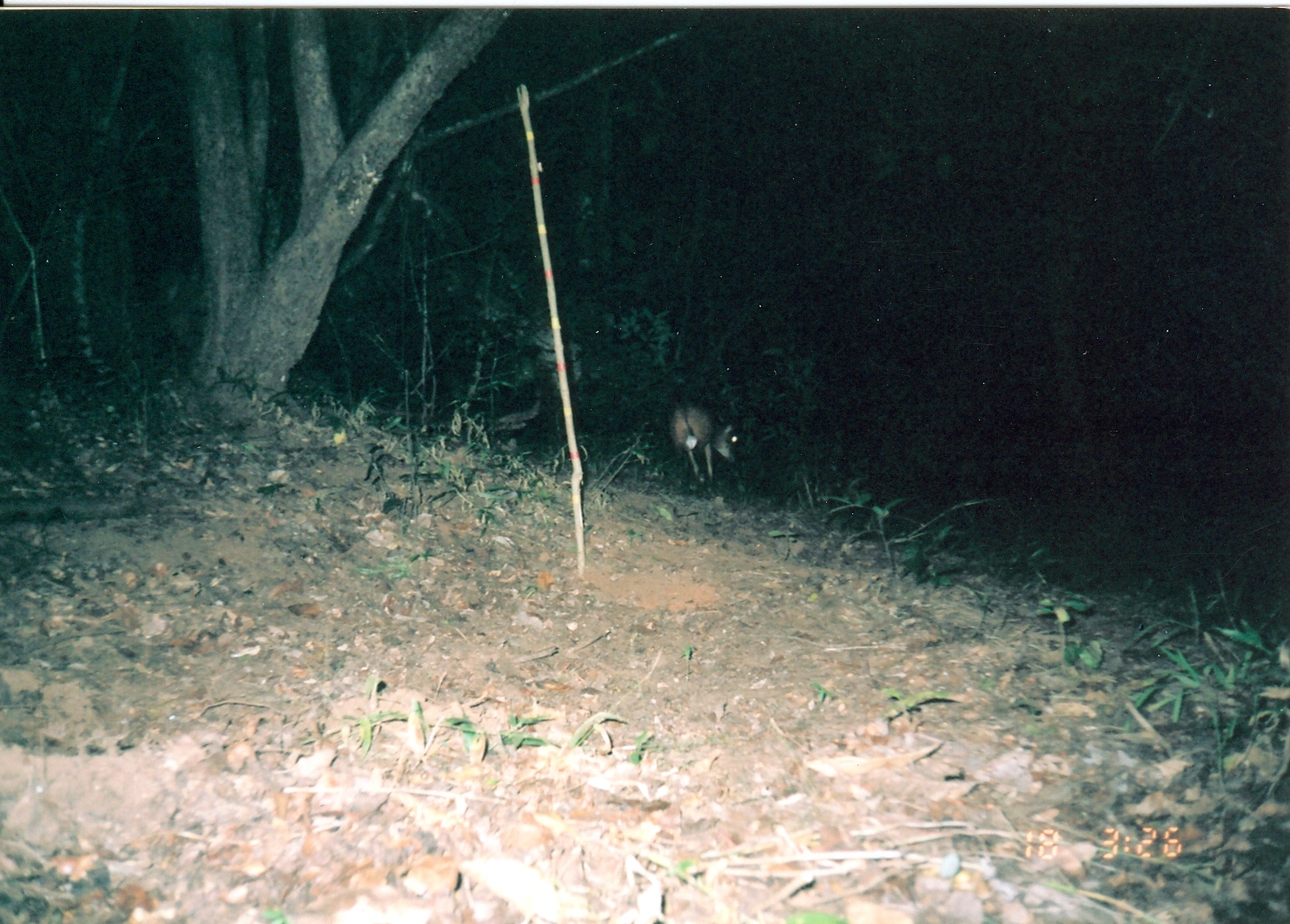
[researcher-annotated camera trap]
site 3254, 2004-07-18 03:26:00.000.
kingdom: Animalia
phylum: Chordata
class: Mammalia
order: Artiodactyla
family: Bovidae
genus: Nesotragus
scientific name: Nesotragus moschatus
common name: suni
Nesotragus moschatus (suni), count 1.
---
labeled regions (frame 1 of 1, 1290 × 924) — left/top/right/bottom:
nesotragus moschatus: 661/395/738/498